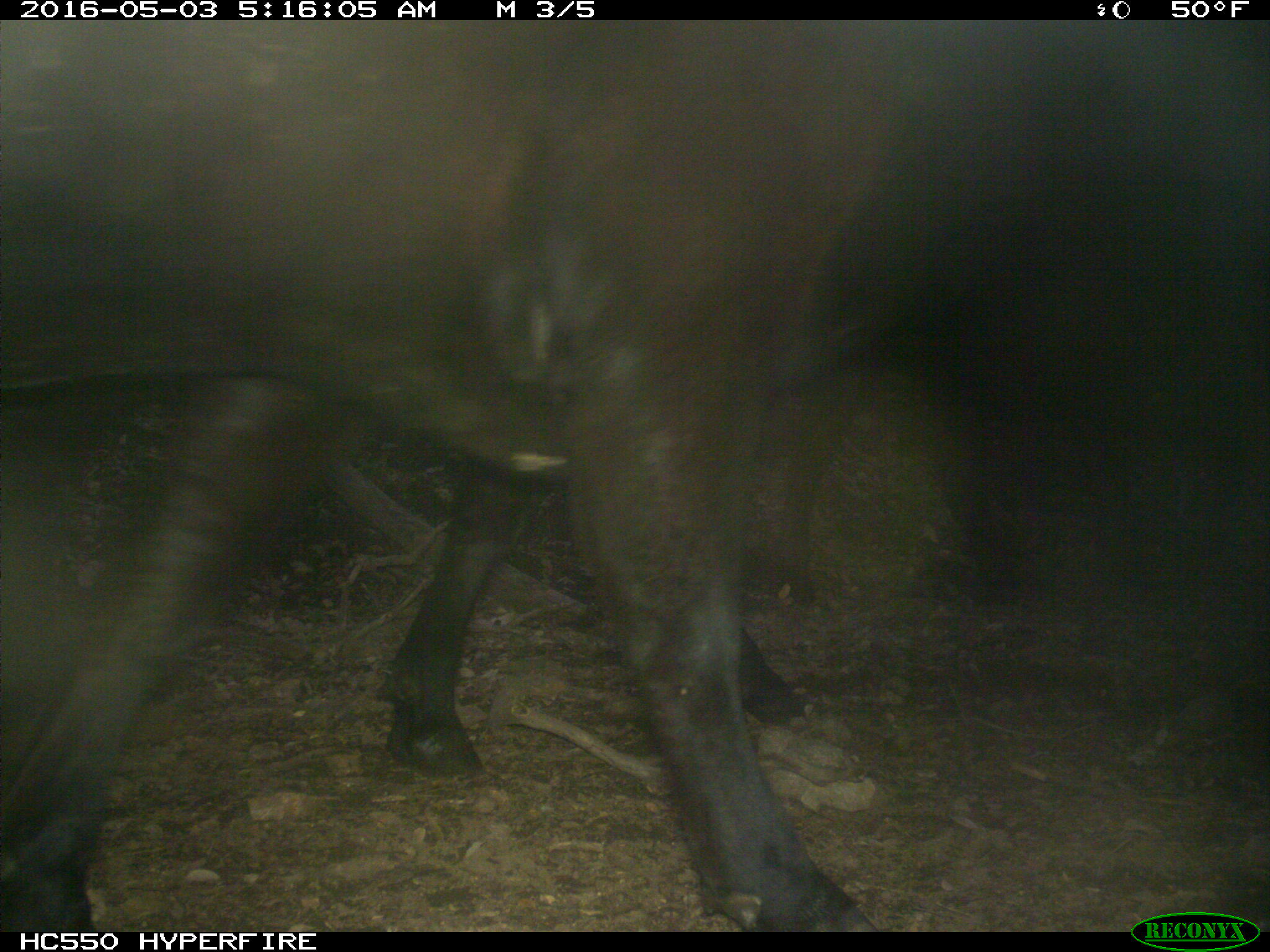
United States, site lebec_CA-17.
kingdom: Animalia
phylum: Chordata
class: Mammalia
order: Artiodactyla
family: Bovidae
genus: Bos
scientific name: Bos taurus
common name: domestic cow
Bos taurus (domestic cow).